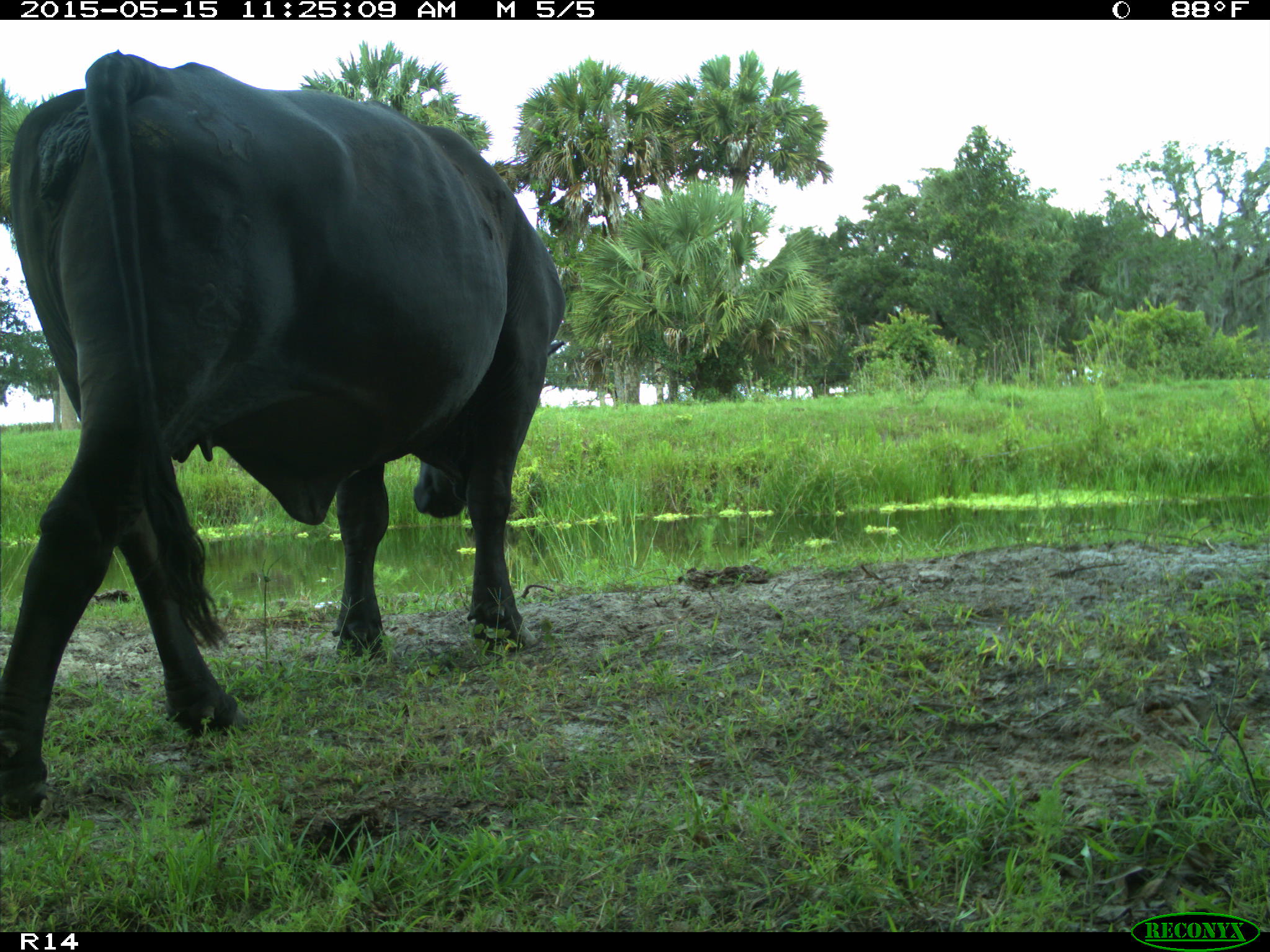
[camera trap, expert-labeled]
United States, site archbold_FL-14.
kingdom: Animalia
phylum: Chordata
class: Mammalia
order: Artiodactyla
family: Bovidae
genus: Bos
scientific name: Bos taurus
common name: domestic cow